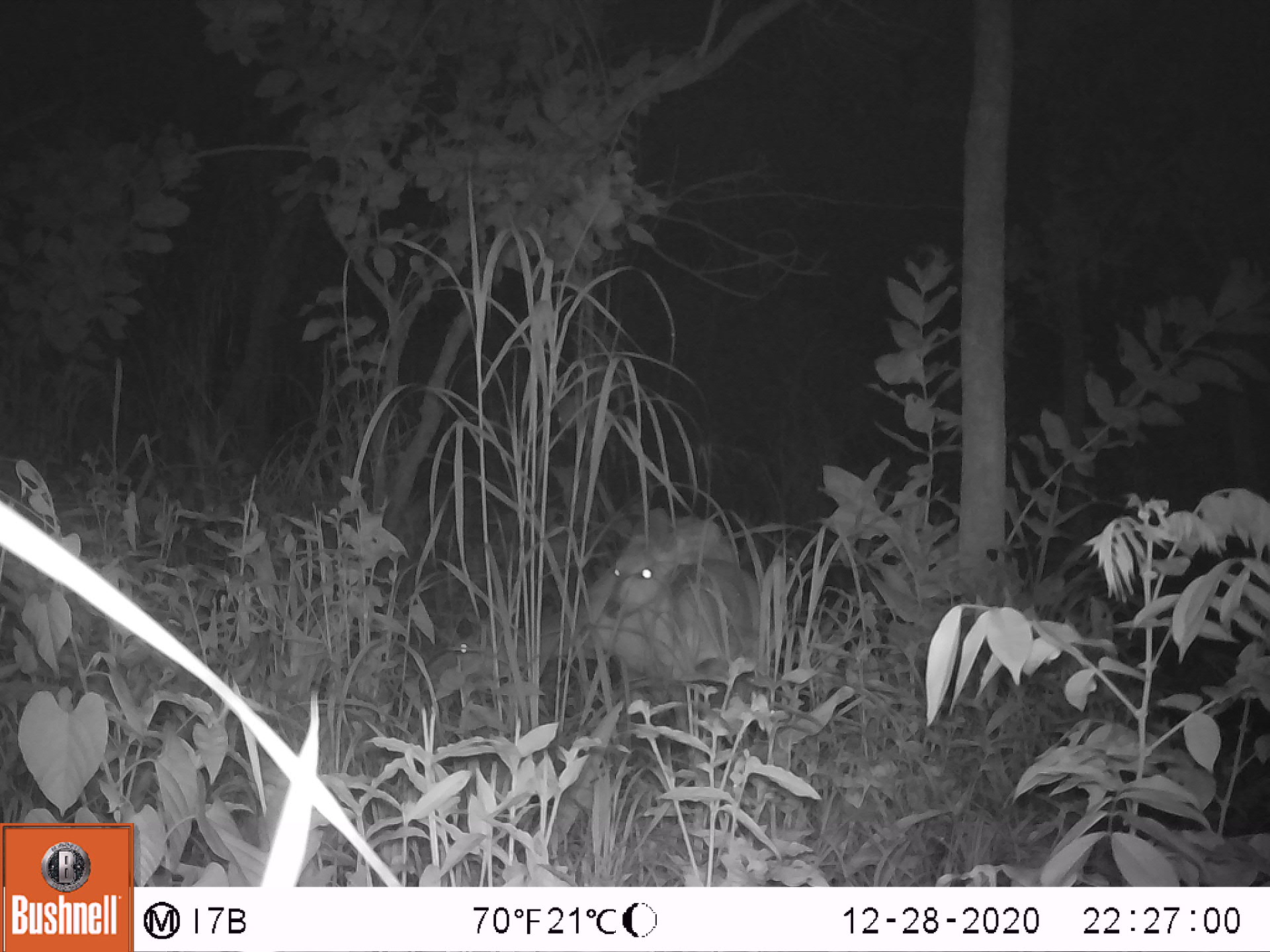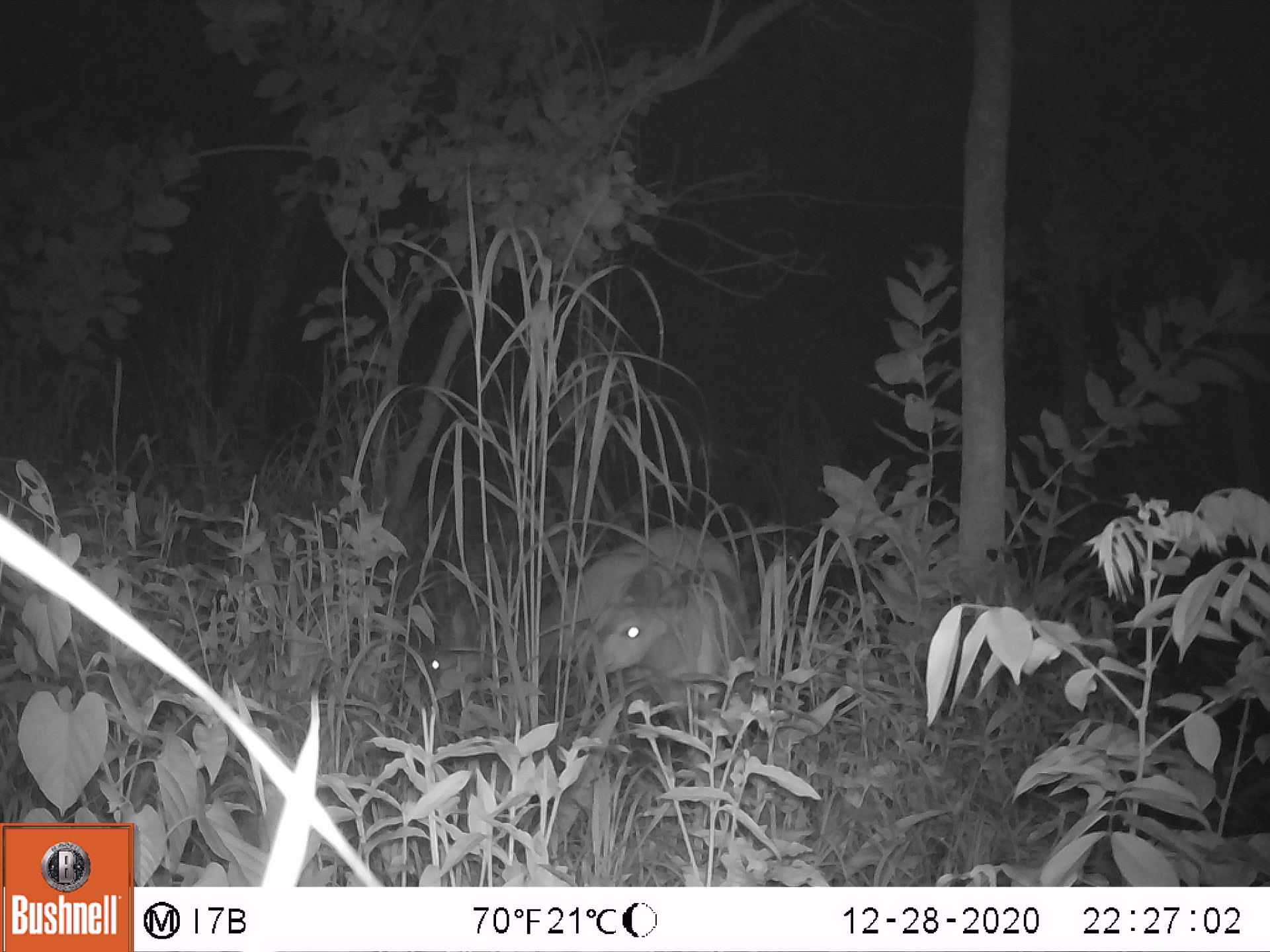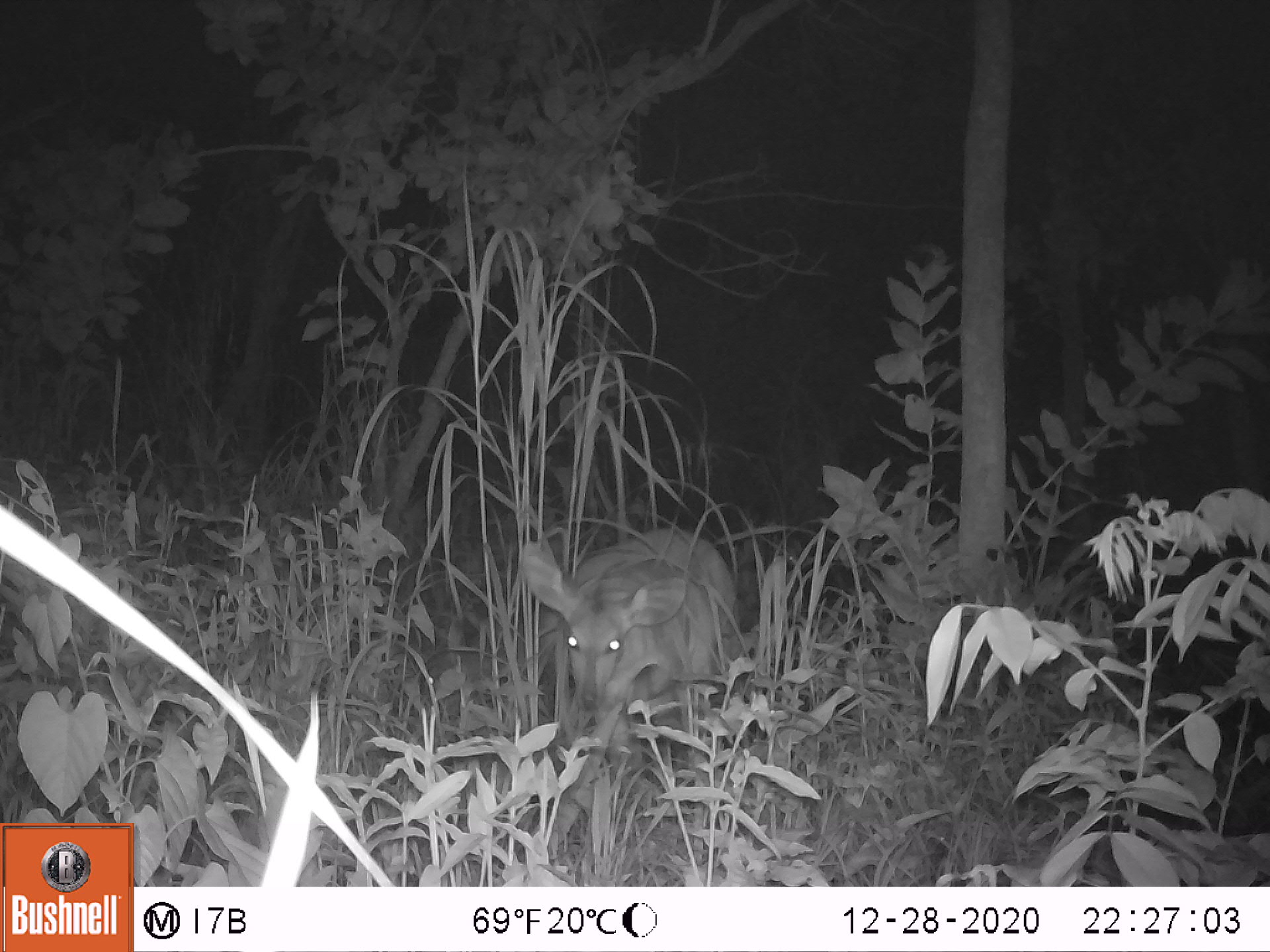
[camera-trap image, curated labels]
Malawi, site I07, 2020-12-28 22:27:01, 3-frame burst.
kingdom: Animalia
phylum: Chordata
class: Mammalia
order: Artiodactyla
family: Bovidae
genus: Tragelaphus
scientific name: Tragelaphus sylvaticus sylvaticus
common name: cape bushbuck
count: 2